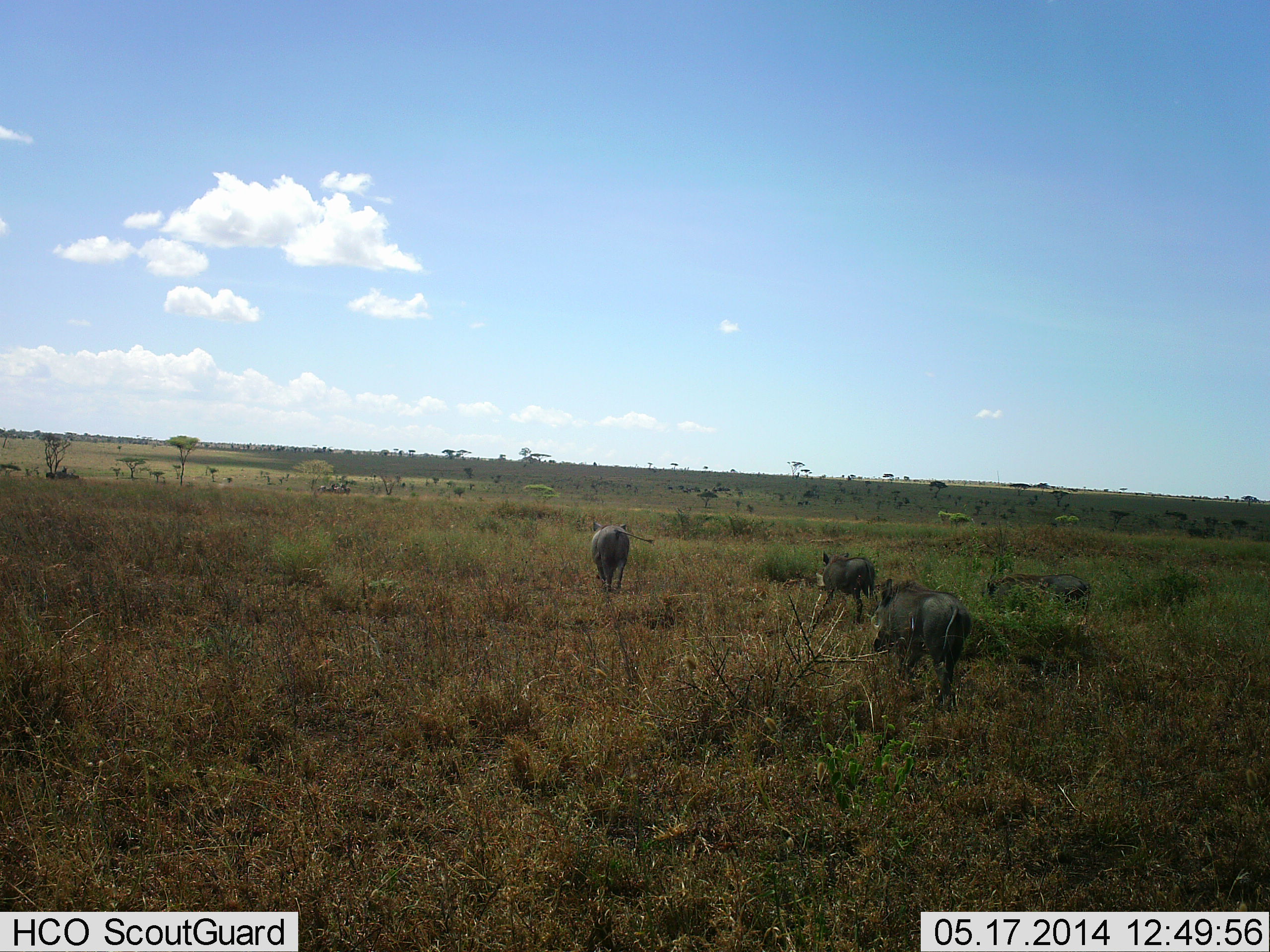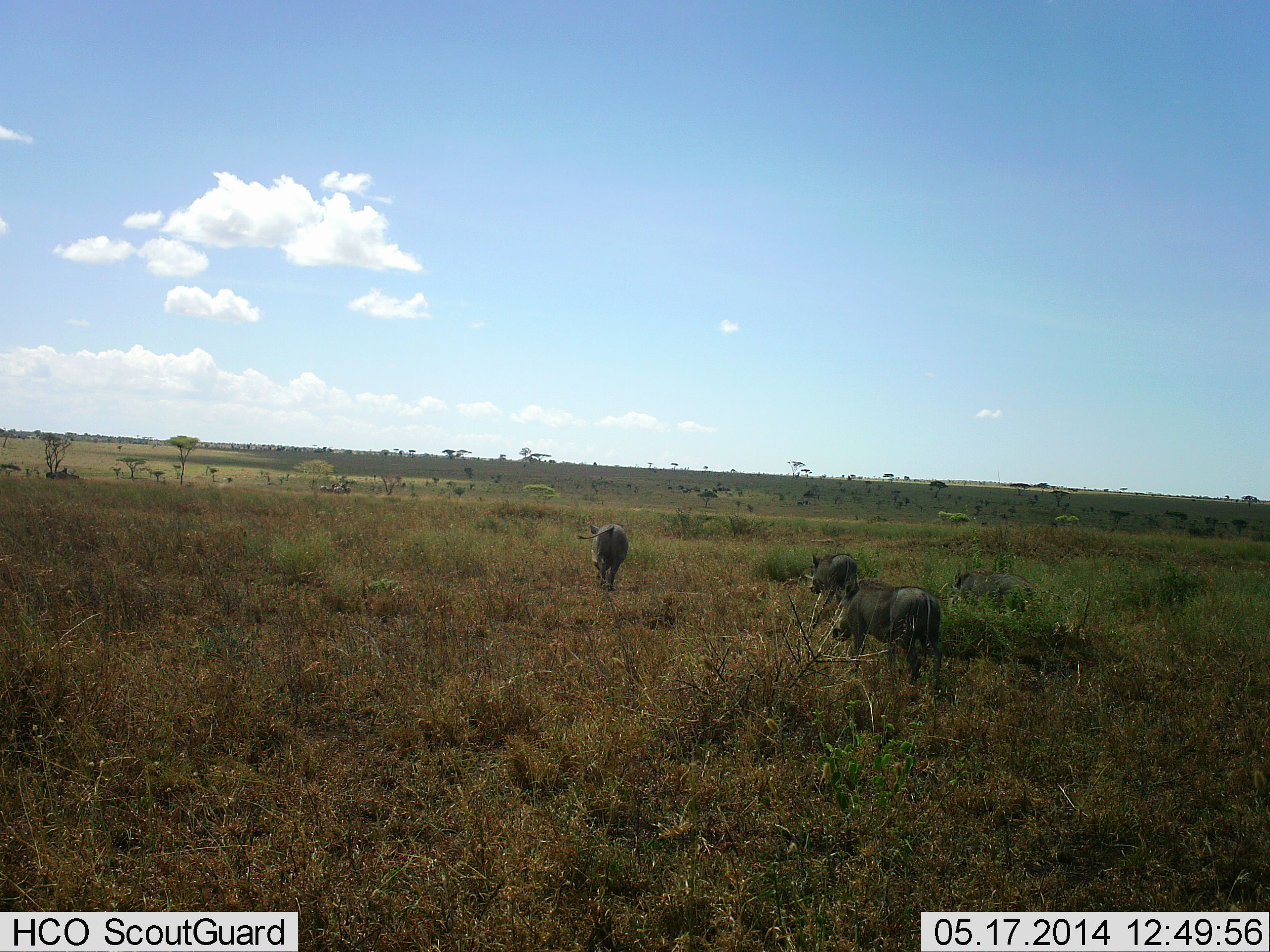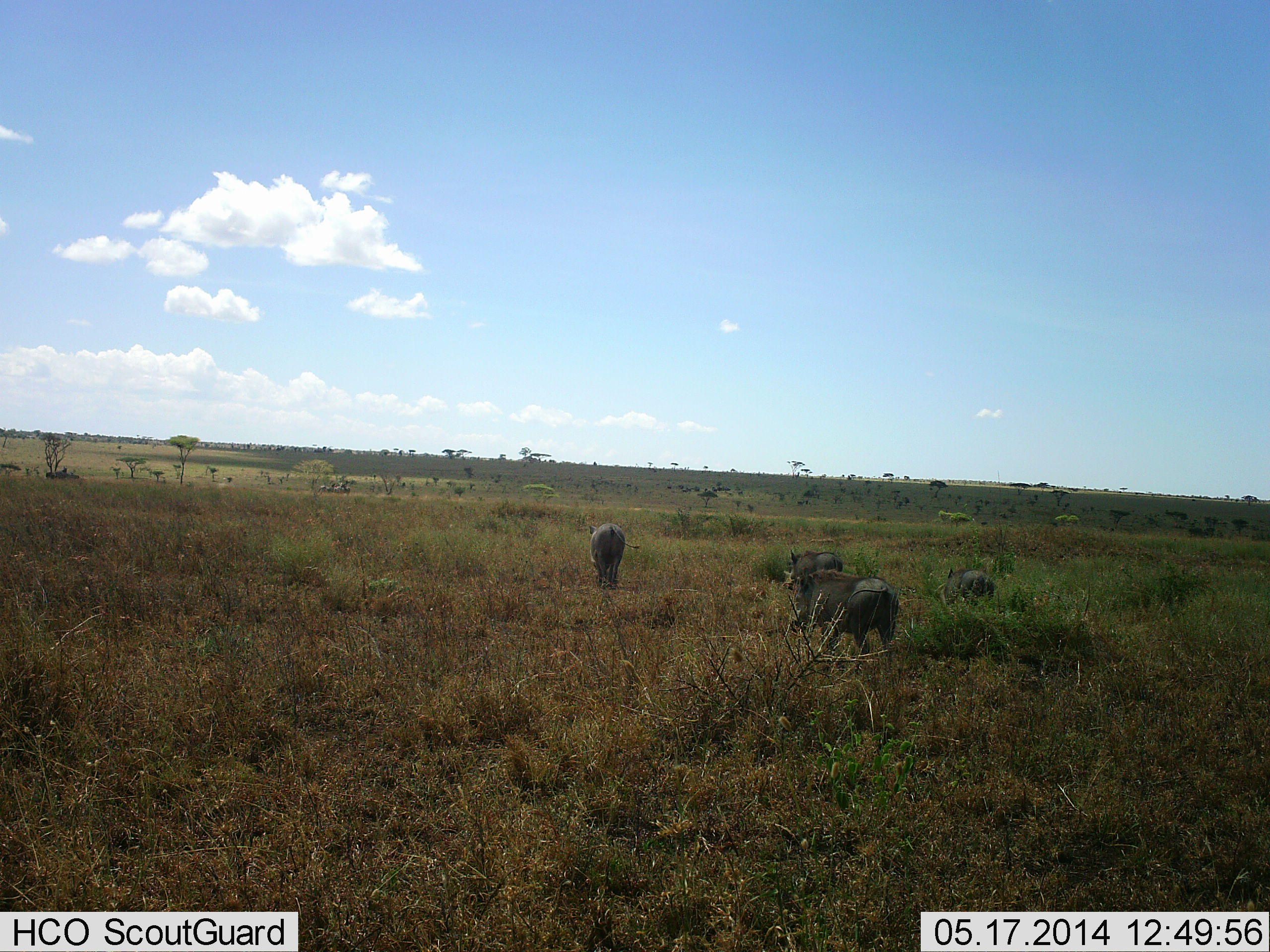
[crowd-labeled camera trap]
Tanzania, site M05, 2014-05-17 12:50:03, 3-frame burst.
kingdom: Animalia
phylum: Chordata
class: Mammalia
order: Artiodactyla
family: Suidae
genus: Phacochoerus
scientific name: Phacochoerus africanus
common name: warthog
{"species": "warthog (Phacochoerus africanus)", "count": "4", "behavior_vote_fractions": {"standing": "0%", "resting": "0%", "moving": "91%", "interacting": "0%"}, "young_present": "9%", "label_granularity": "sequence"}